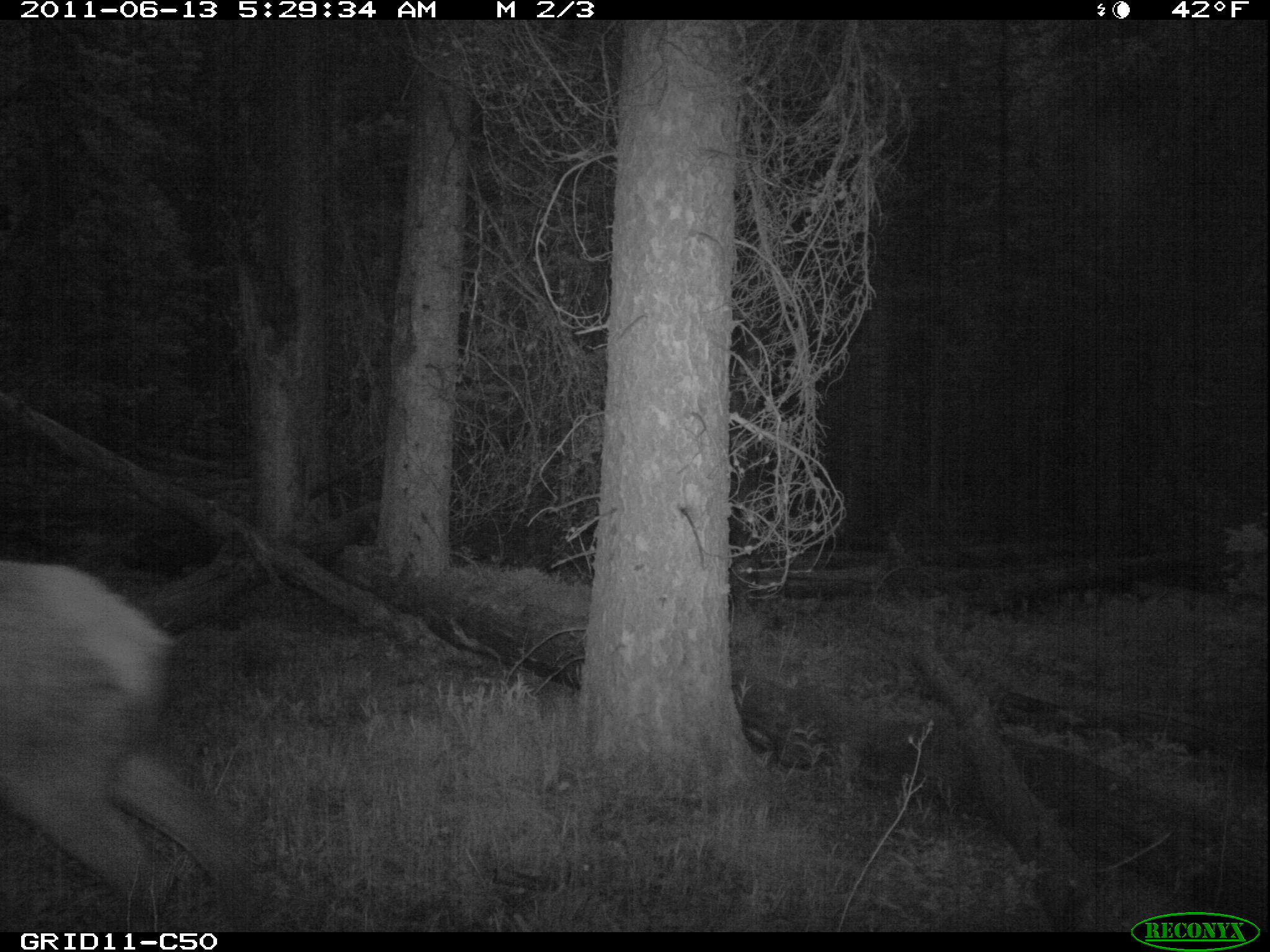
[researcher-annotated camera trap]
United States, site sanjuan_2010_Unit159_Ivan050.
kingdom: Animalia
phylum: Chordata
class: Mammalia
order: Artiodactyla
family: Cervidae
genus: Cervus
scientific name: Cervus elaphus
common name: red deer